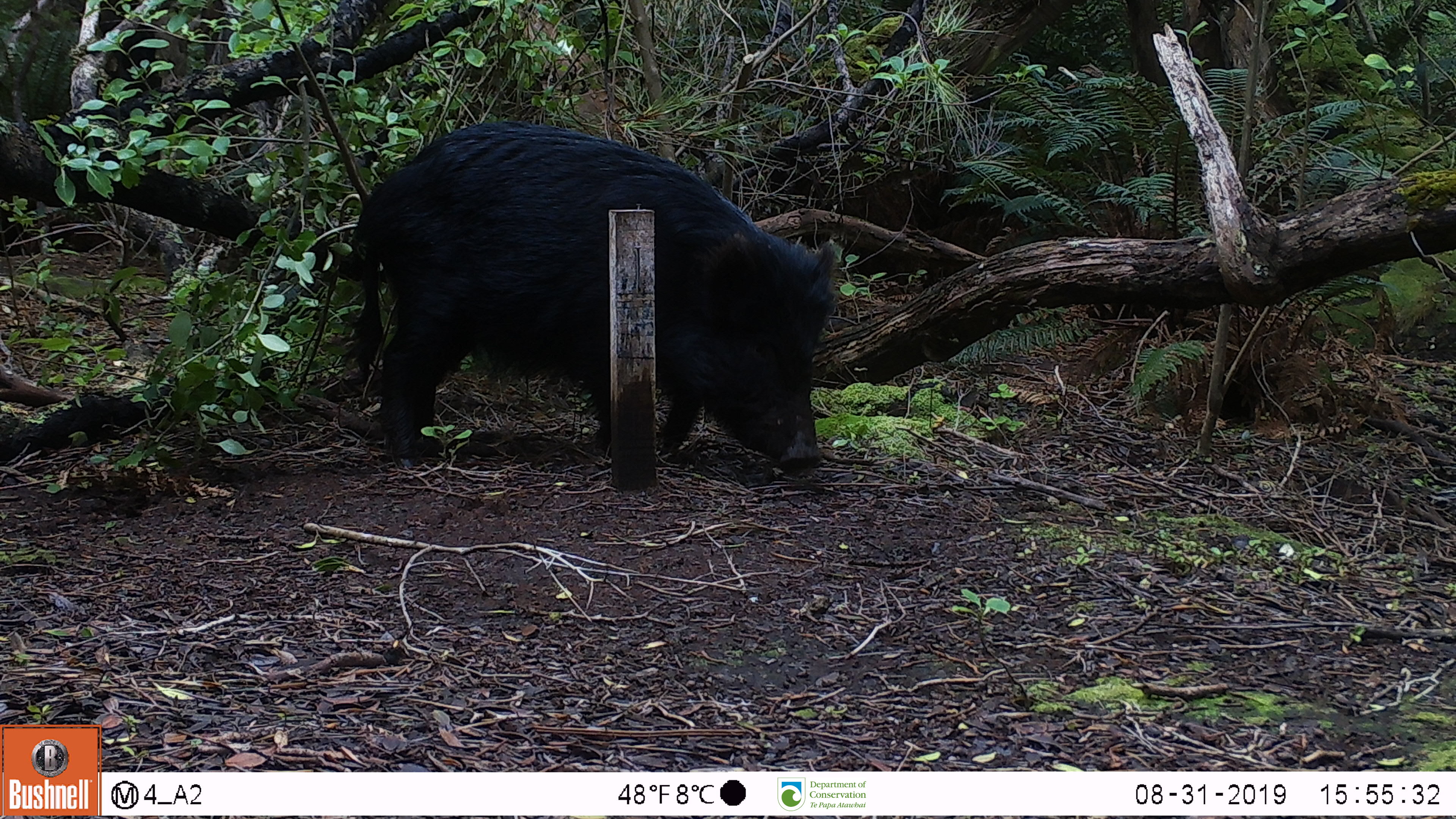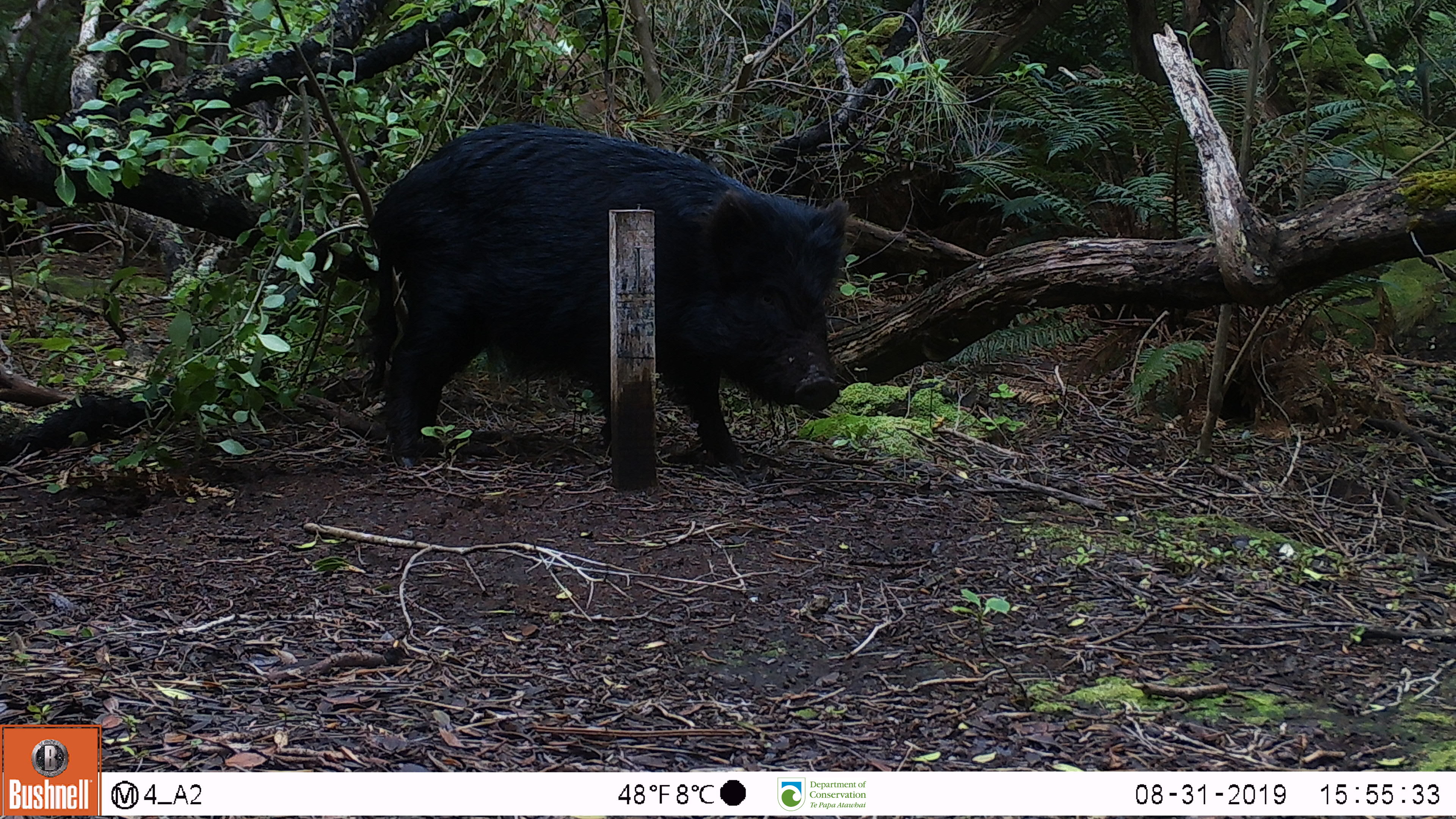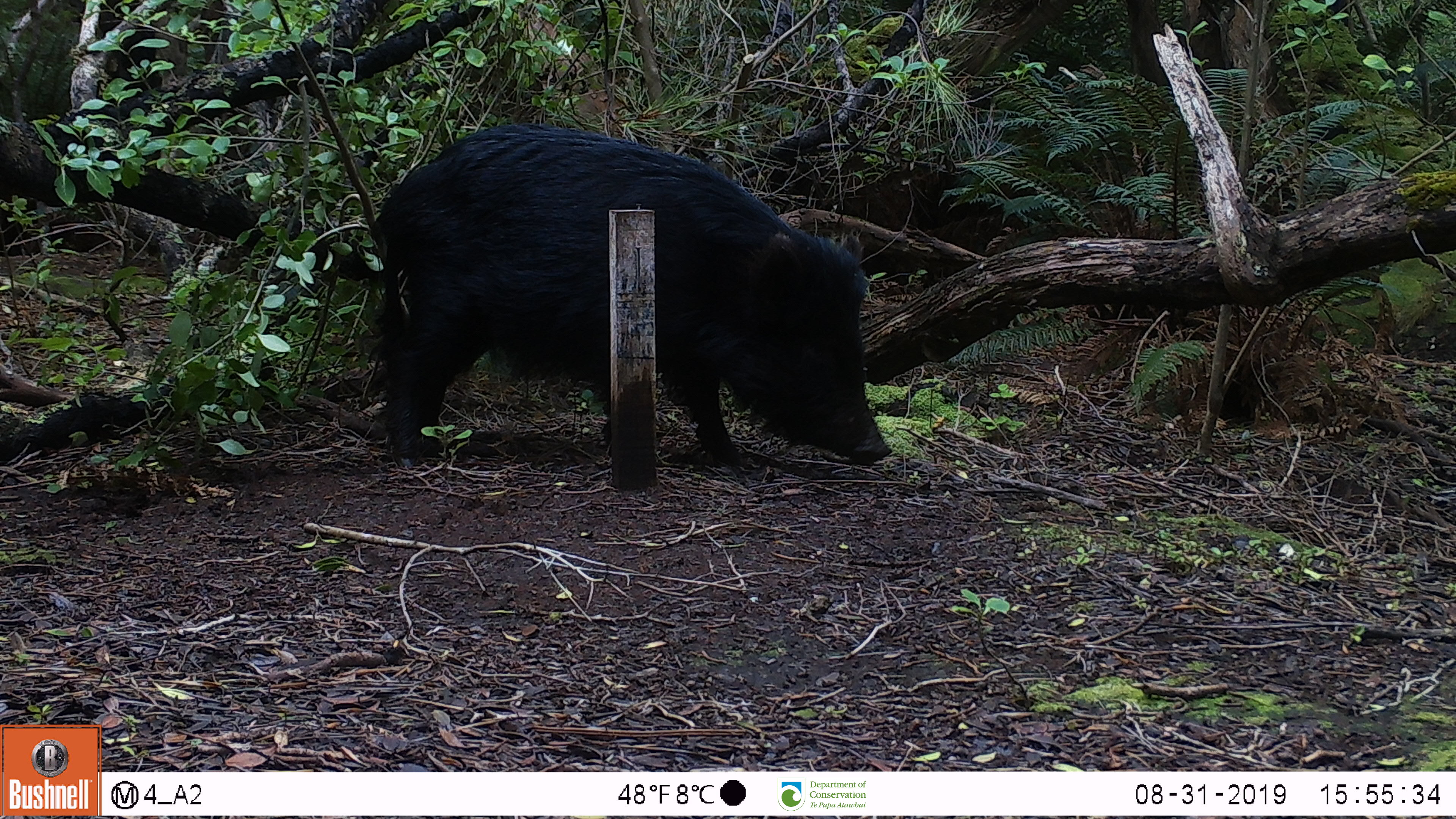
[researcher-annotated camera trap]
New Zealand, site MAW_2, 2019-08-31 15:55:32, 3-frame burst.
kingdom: Animalia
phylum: Chordata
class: Mammalia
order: Artiodactyla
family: Suidae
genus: Sus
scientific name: Sus scrofa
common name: pig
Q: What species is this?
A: Pig (Sus scrofa).